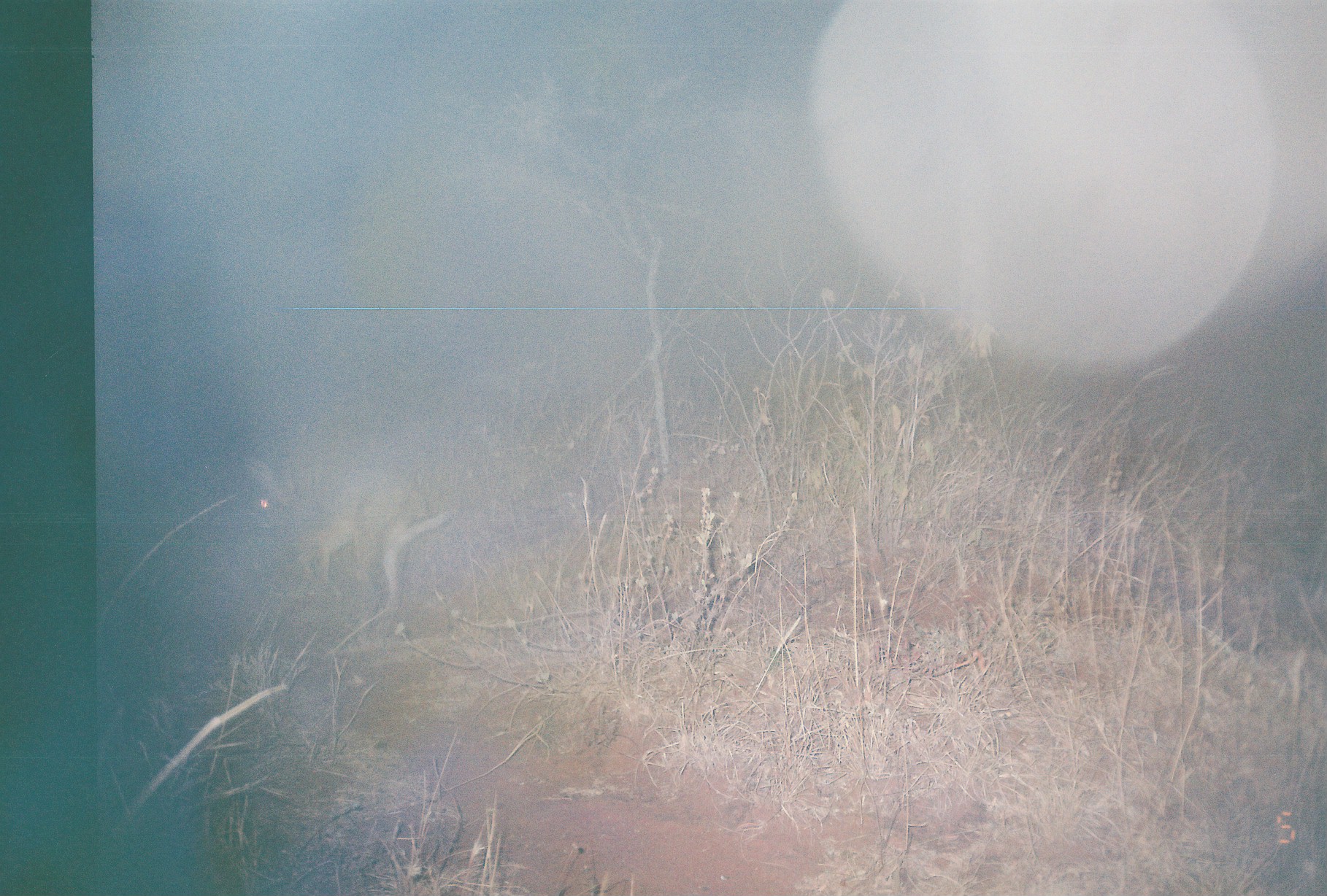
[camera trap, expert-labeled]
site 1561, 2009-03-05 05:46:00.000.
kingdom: Animalia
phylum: Chordata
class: Mammalia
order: Lagomorpha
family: Leporidae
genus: Lepus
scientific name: Lepus saxatilis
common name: scrub hare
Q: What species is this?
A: Lepus saxatilis (scrub hare).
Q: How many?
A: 1.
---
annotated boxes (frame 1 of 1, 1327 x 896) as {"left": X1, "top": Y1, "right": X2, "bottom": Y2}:
lepus saxatilis: {"left": 249, "top": 460, "right": 456, "bottom": 621}